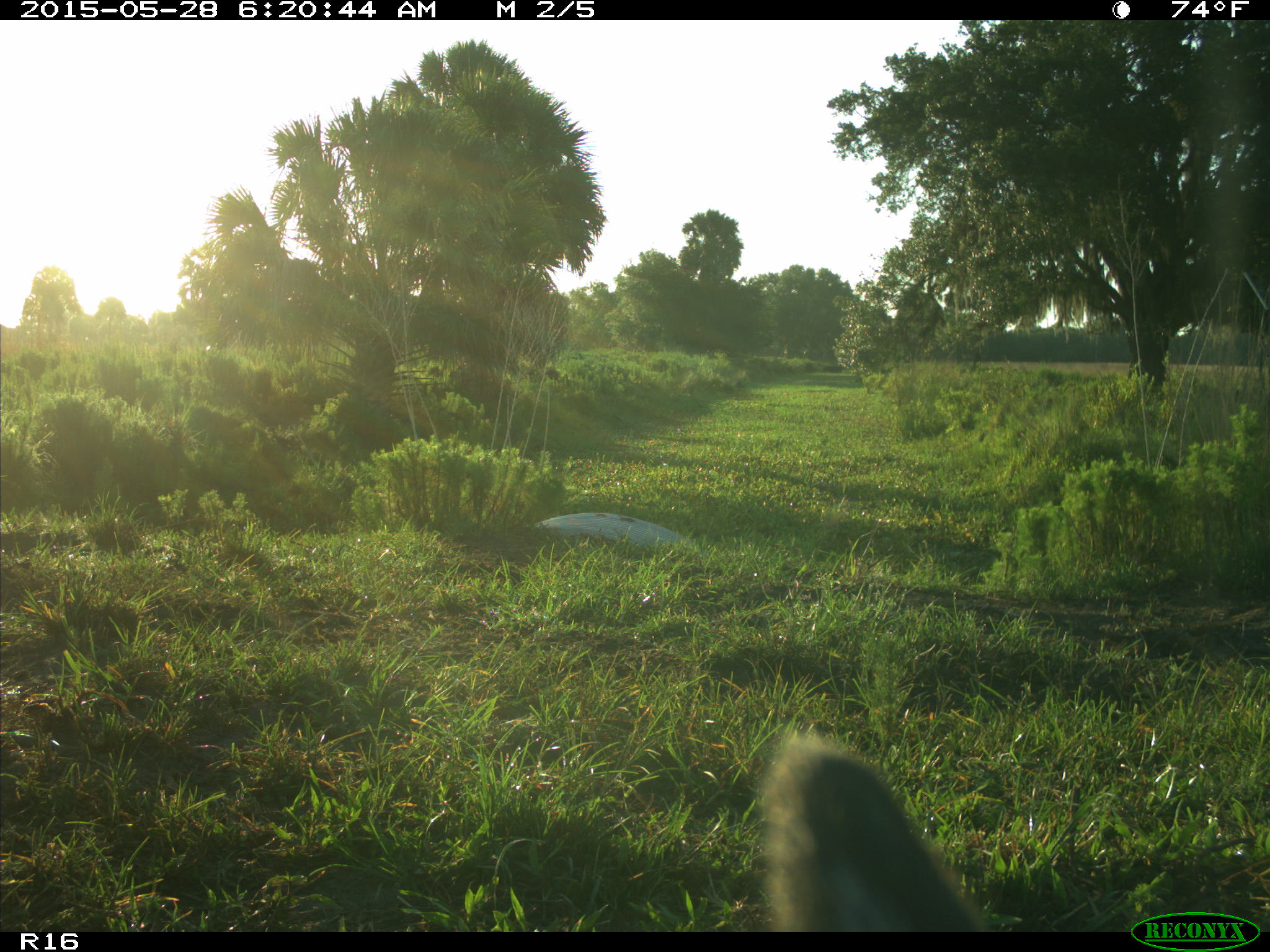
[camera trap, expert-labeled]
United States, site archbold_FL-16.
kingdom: Animalia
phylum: Chordata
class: Mammalia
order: Artiodactyla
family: Bovidae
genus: Bos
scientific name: Bos taurus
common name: domestic cow